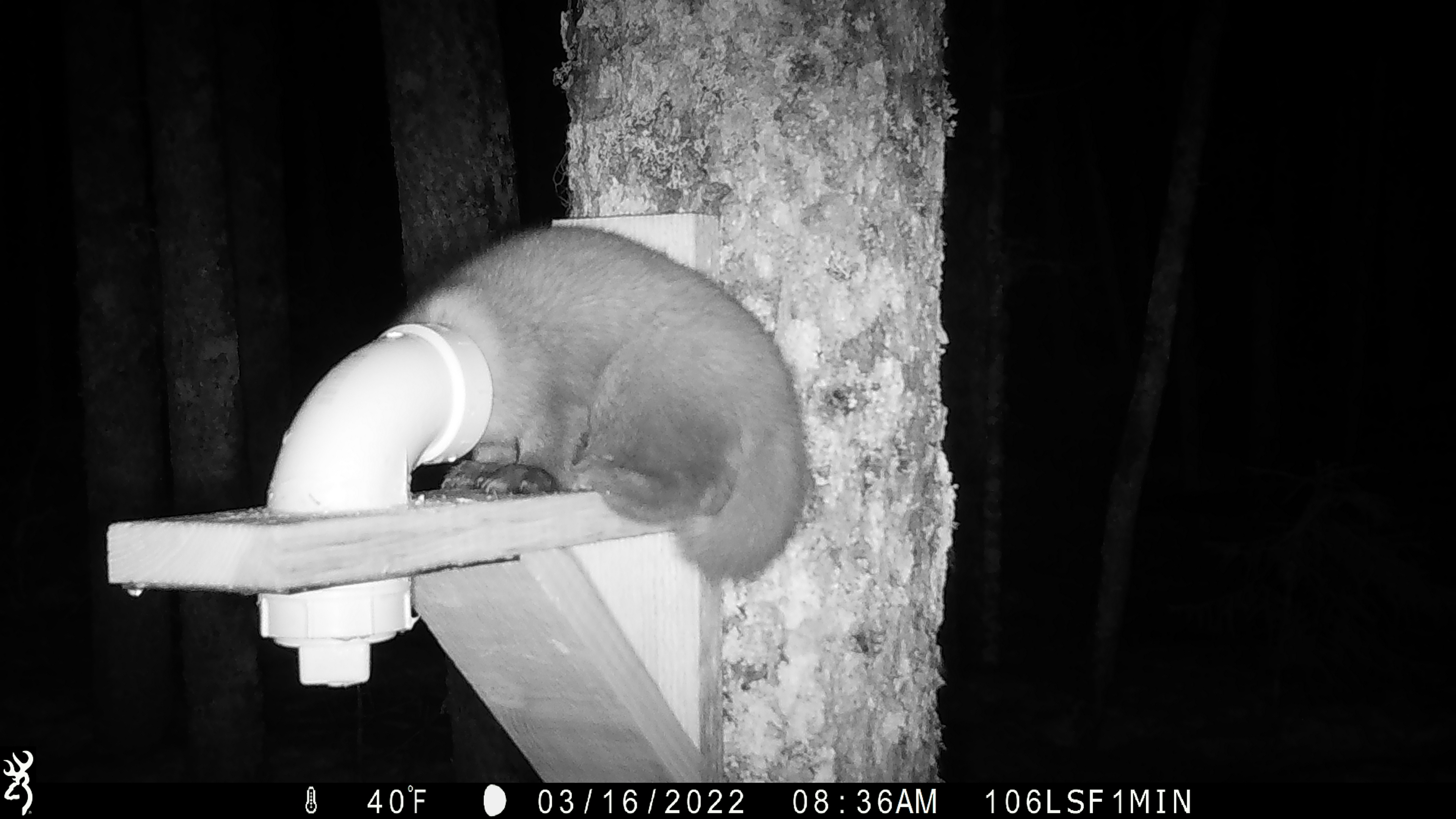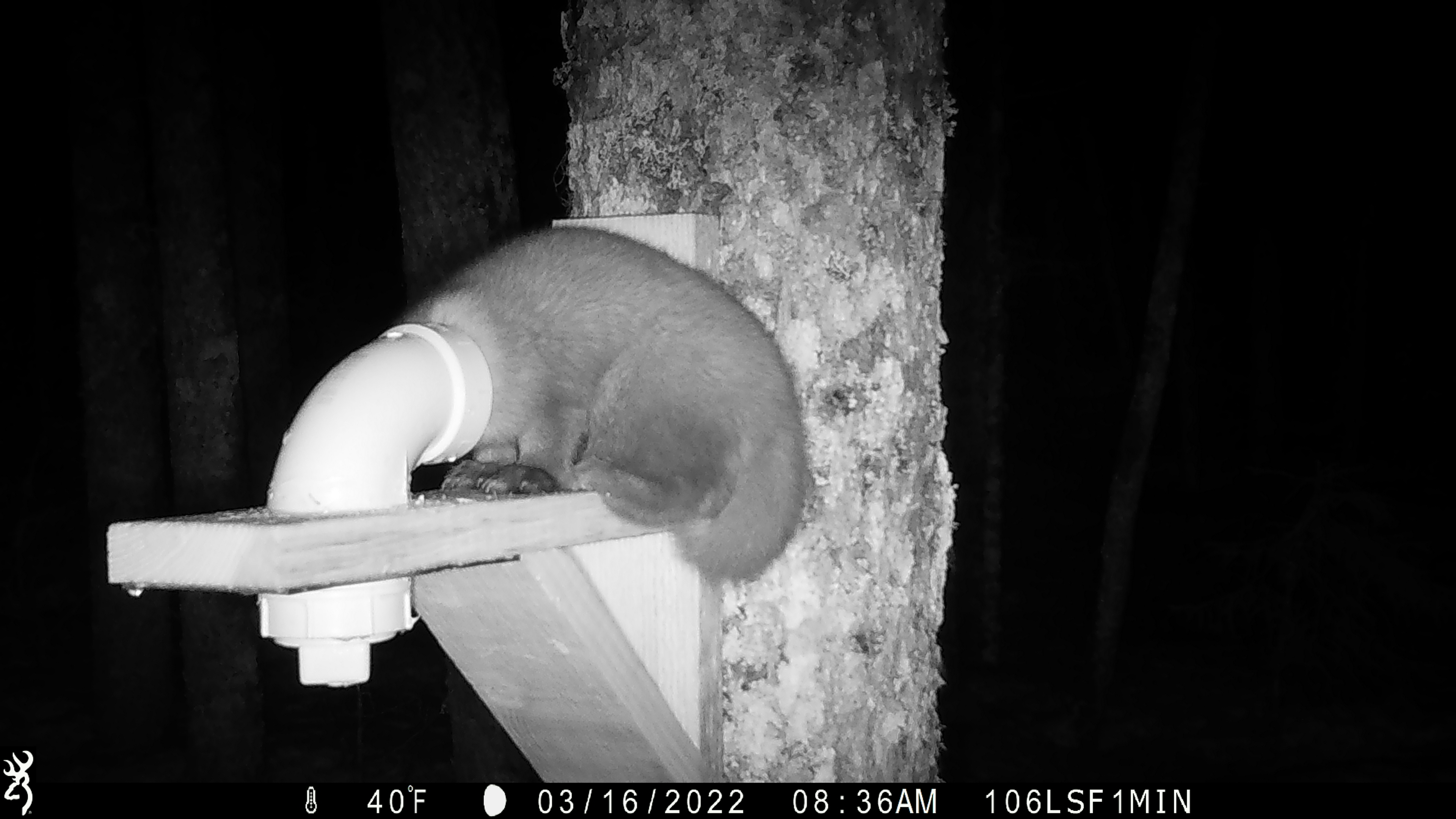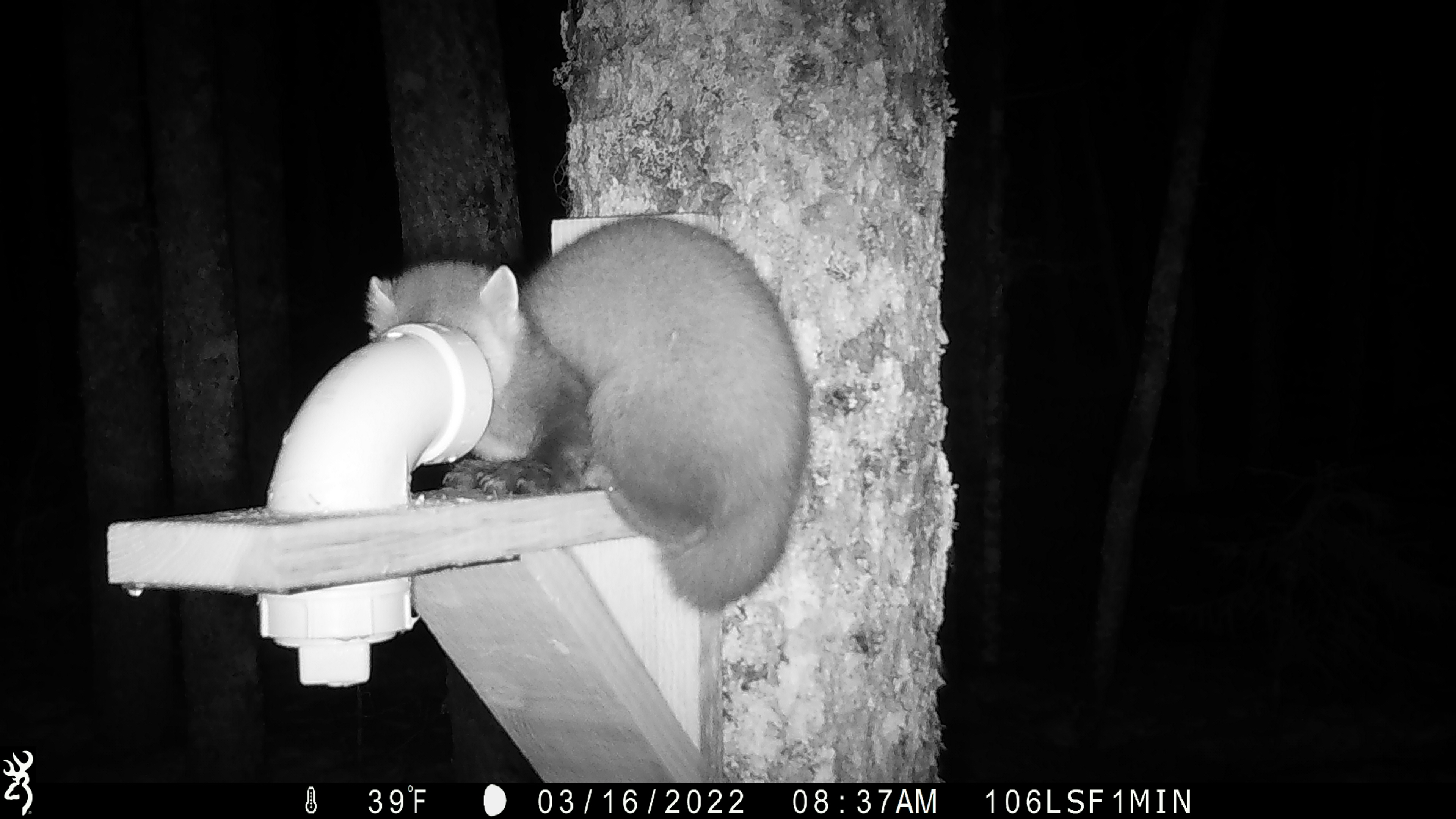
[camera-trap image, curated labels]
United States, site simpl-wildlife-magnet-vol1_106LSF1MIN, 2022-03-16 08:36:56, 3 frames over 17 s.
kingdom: Animalia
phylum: Chordata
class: Mammalia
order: Carnivora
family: Mustelidae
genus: Martes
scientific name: Martes americana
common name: american marten